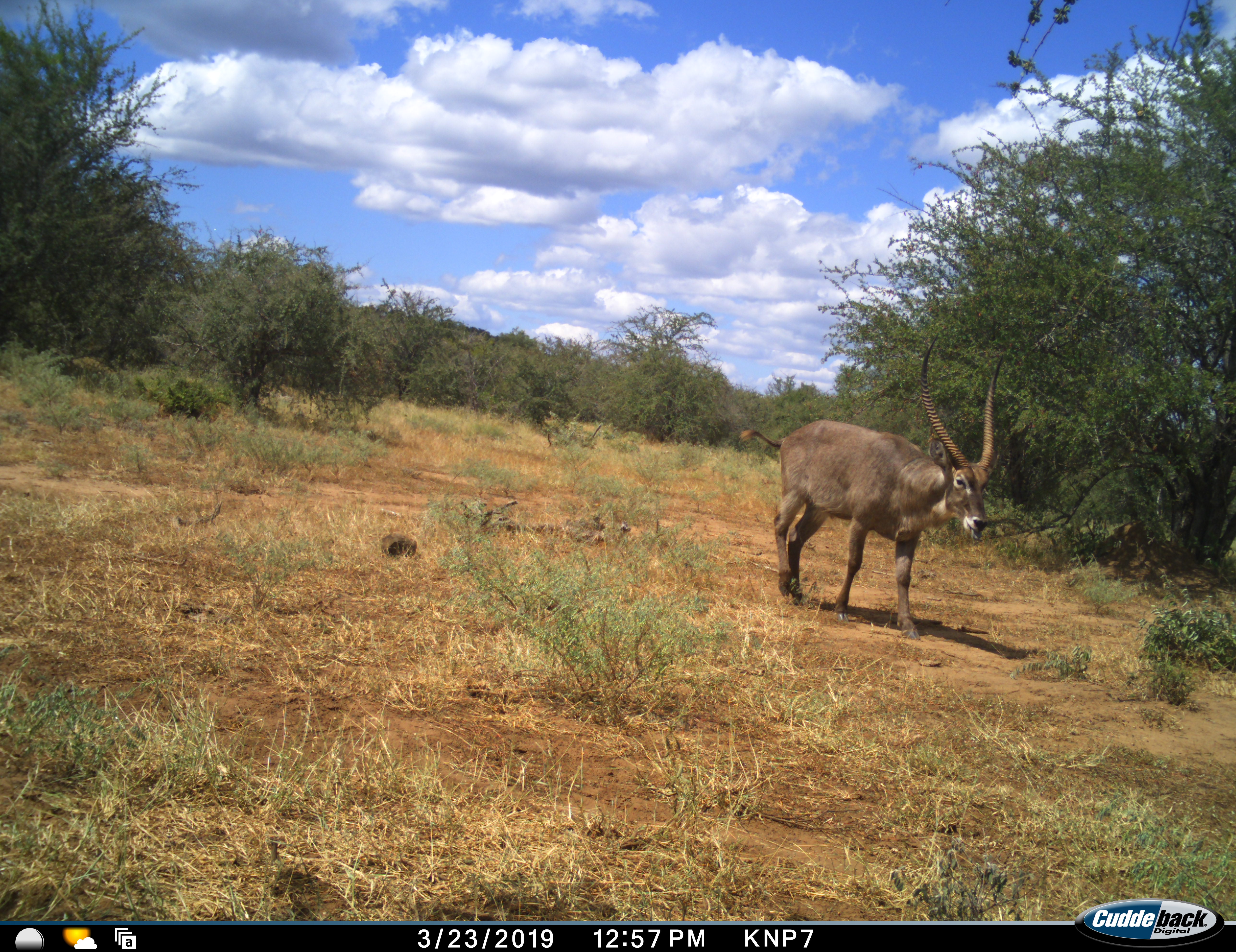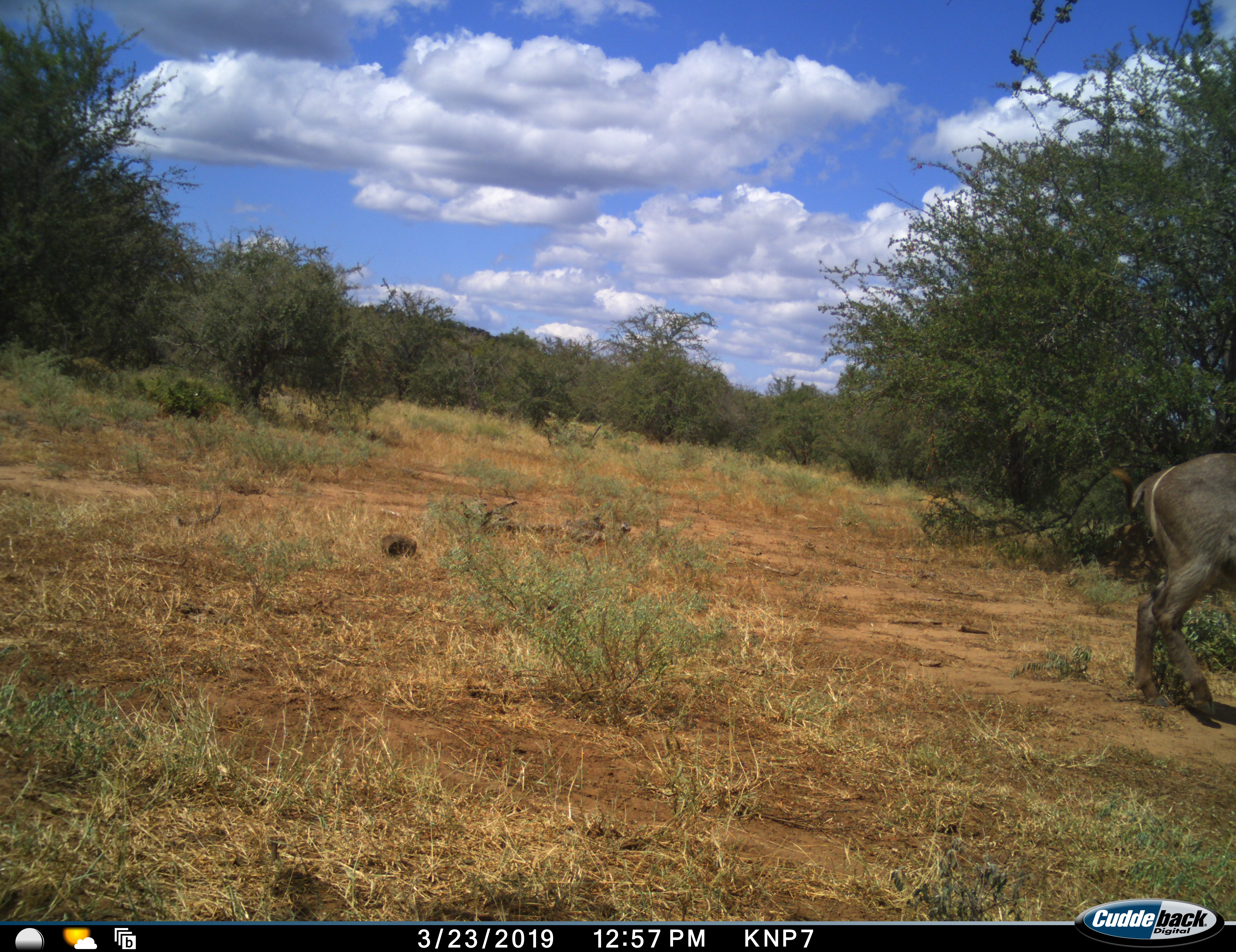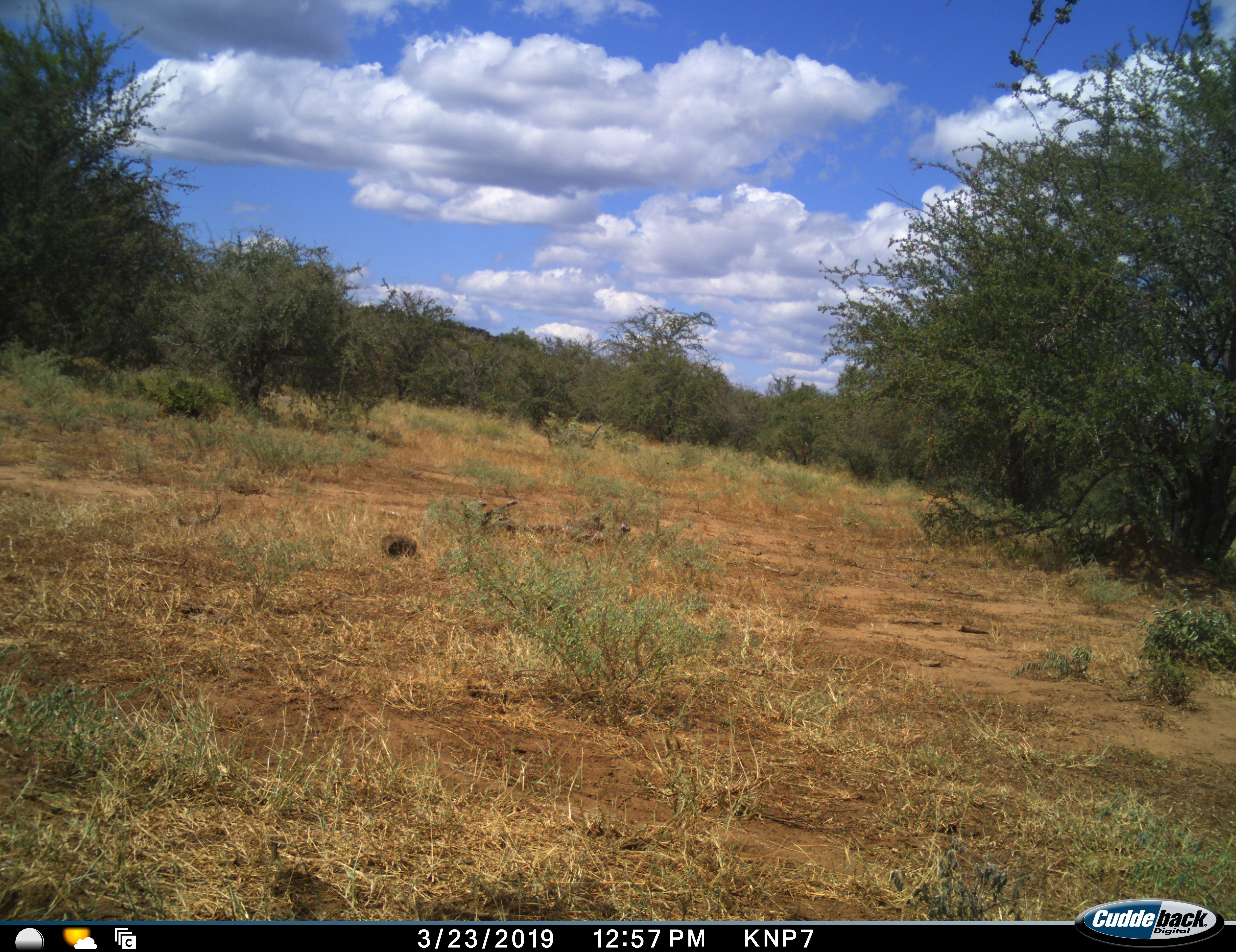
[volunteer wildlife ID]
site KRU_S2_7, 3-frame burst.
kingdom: Animalia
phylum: Chordata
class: Mammalia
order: Artiodactyla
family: Bovidae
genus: Kobus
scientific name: Kobus ellipsiprymnus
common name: waterbuck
Waterbuck (Kobus ellipsiprymnus), count 1. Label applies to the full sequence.